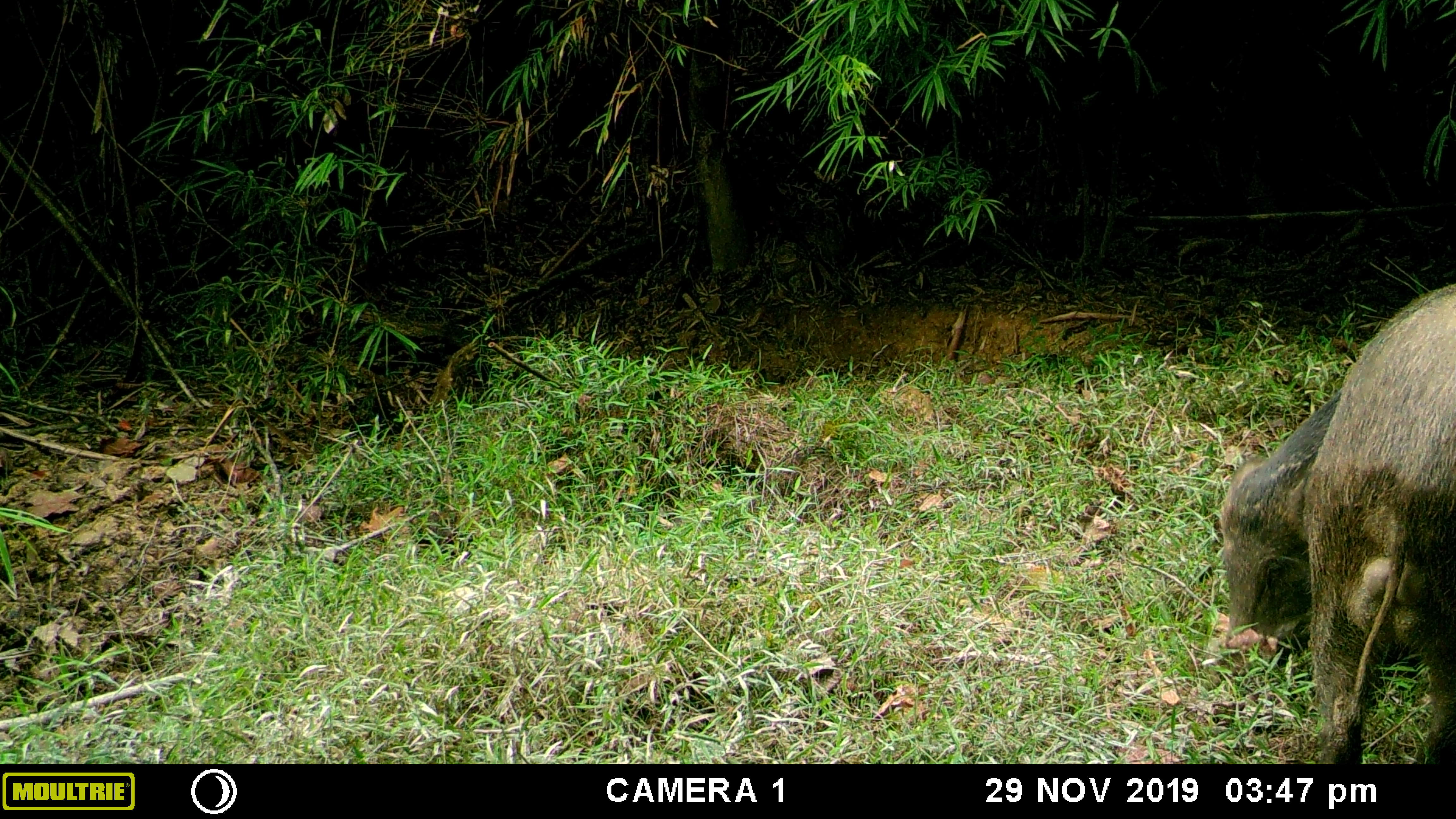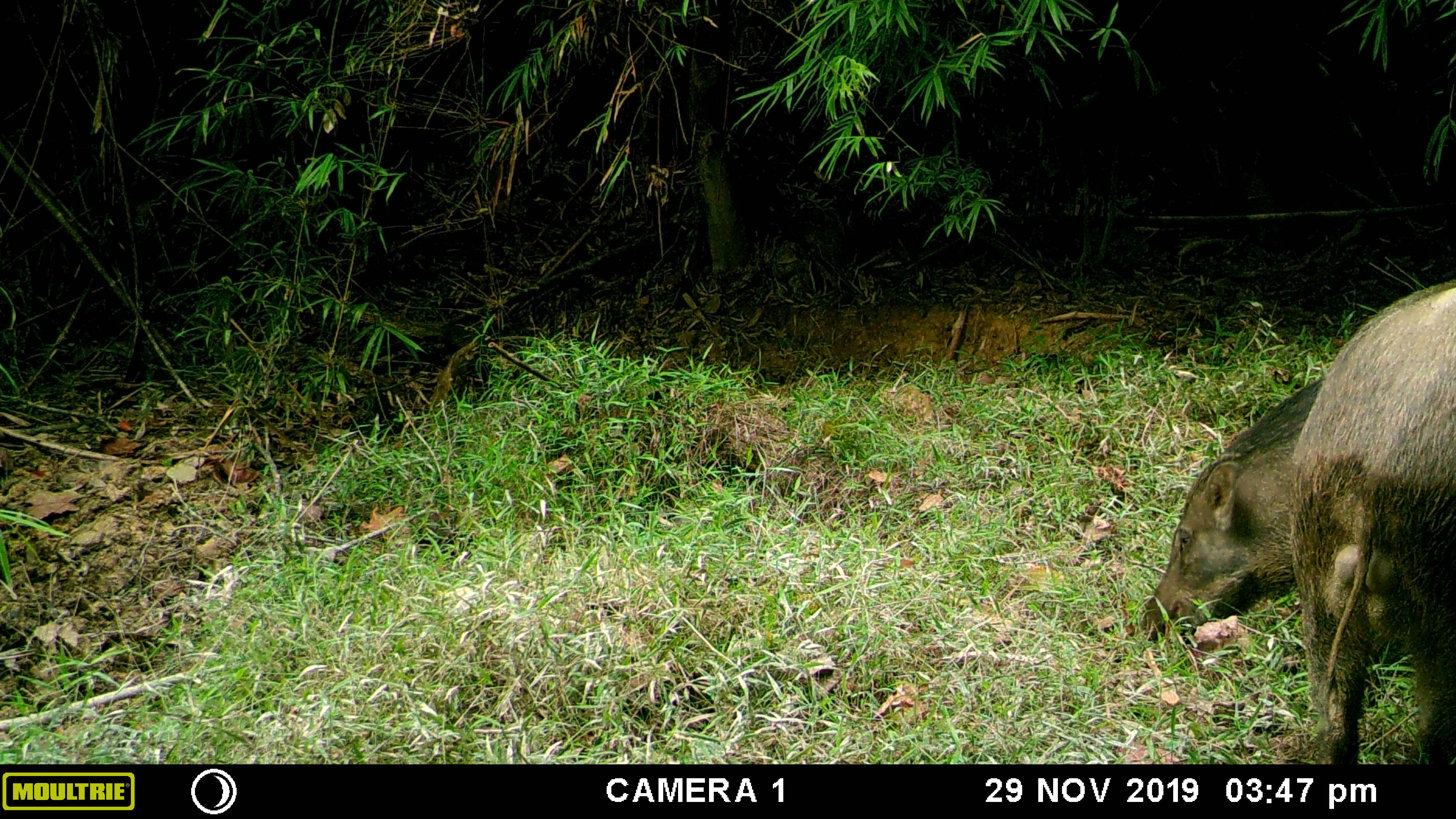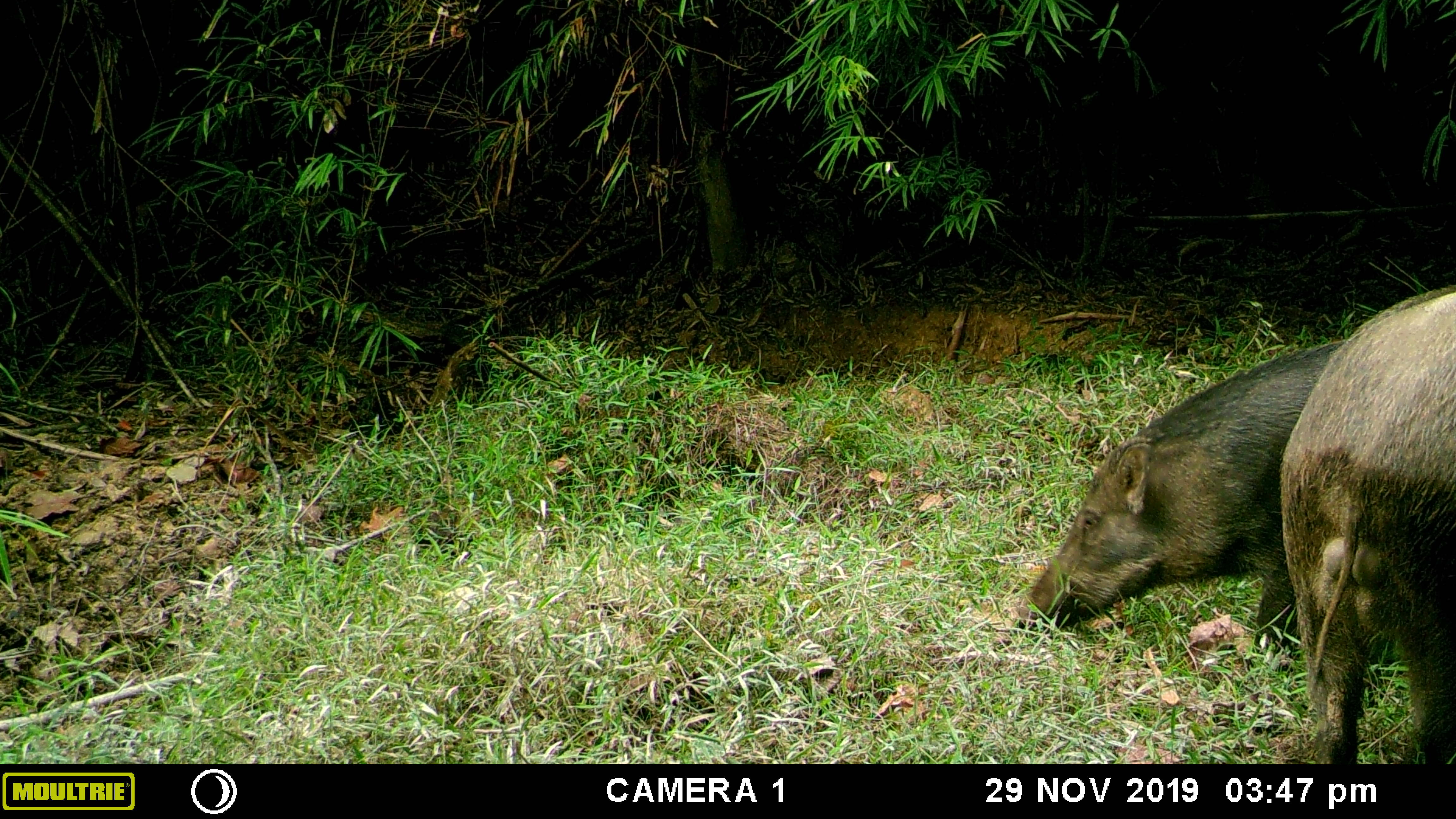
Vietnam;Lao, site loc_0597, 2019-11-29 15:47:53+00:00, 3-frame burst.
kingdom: Animalia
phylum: Chordata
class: Mammalia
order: Artiodactyla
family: Suidae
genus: Sus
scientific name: Sus scrofa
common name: eurasian wild pig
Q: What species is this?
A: Eurasian wild pig (Sus scrofa).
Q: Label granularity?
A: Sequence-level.